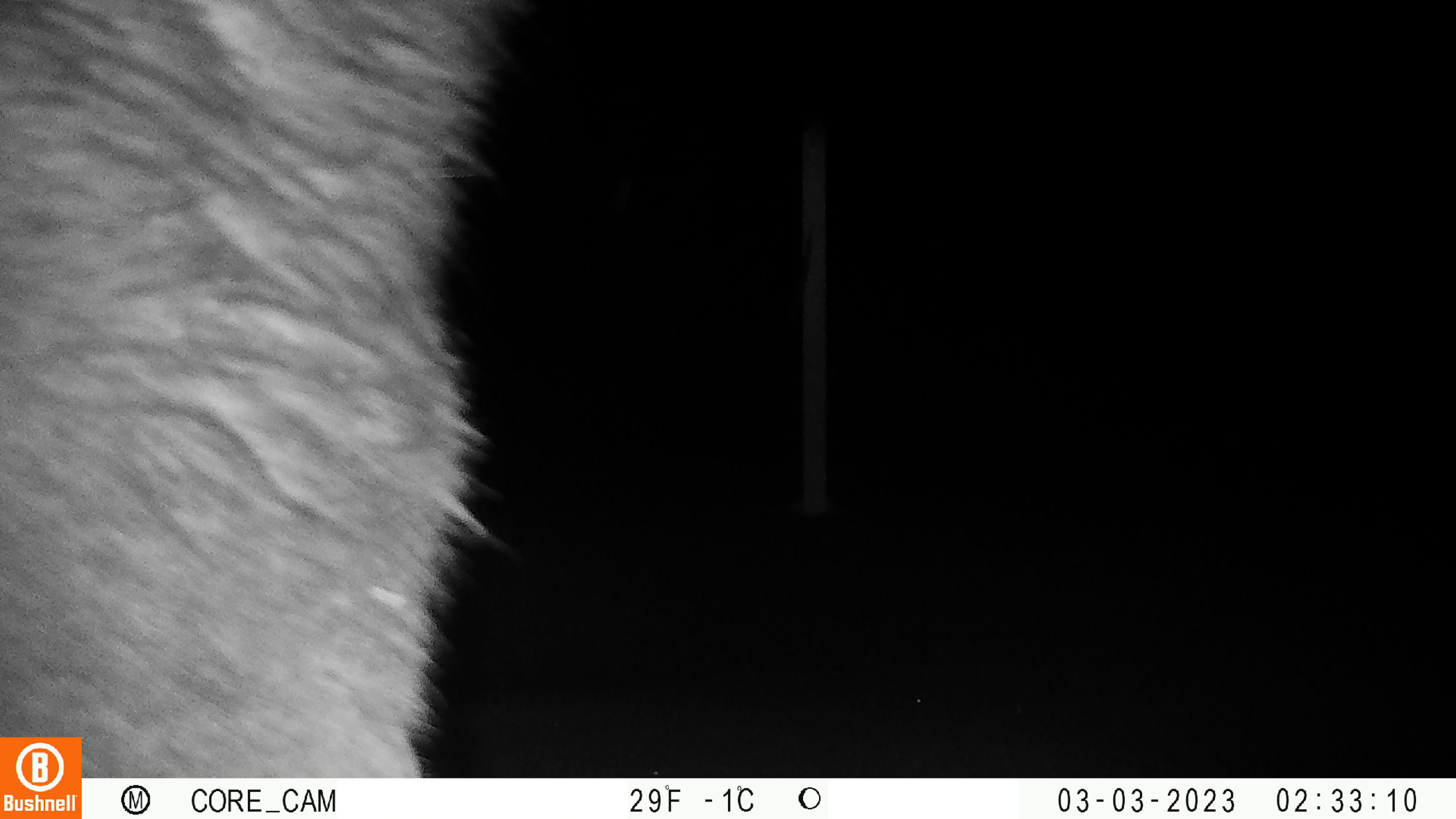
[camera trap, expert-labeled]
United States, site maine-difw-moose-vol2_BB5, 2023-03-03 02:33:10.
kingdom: Animalia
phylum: Chordata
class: Mammalia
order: Artiodactyla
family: Cervidae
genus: Alces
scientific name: Alces alces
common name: moose